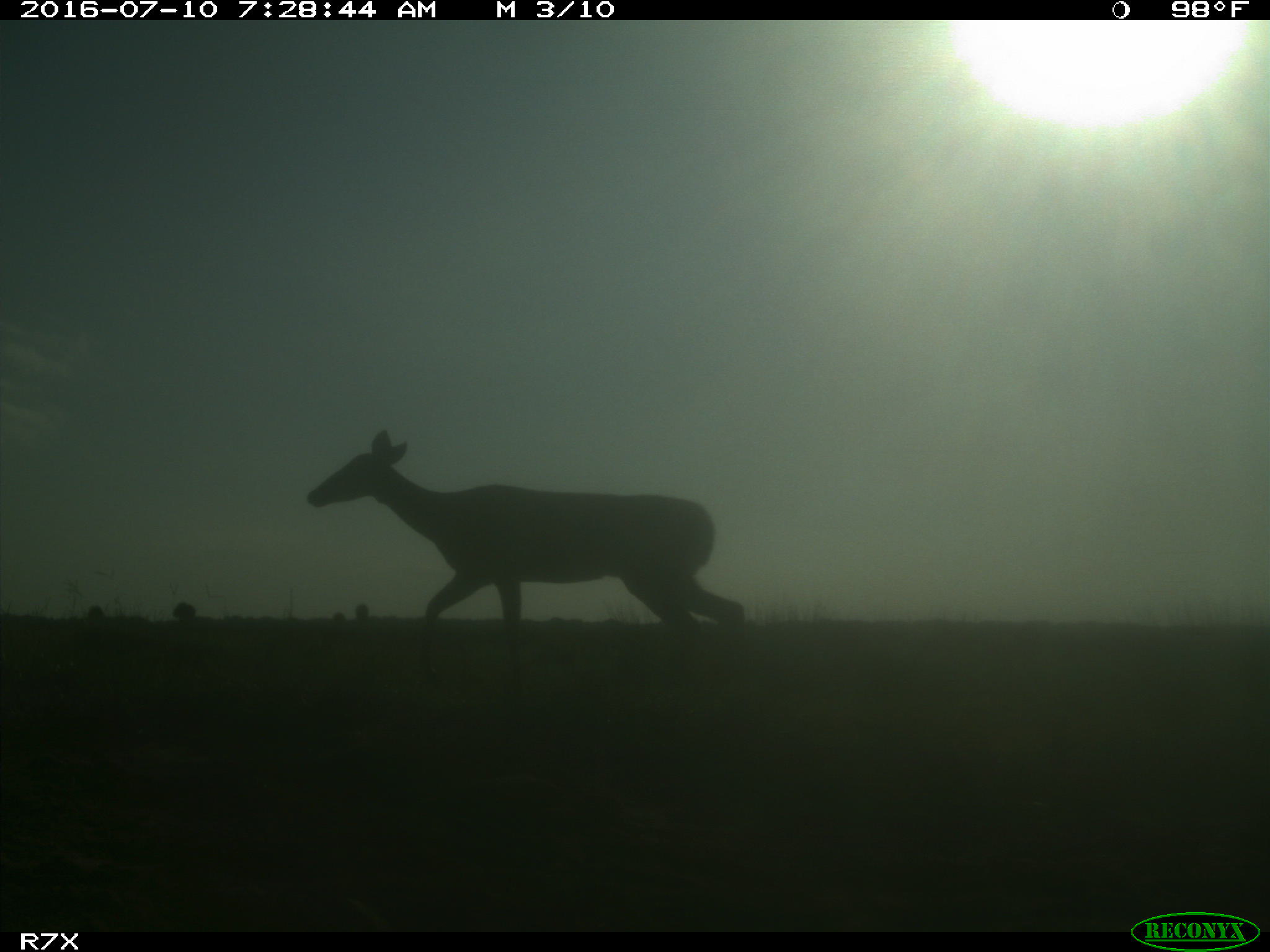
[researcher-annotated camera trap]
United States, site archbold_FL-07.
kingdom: Animalia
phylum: Chordata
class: Mammalia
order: Artiodactyla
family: Cervidae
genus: Odocoileus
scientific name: Odocoileus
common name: deer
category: unidentified deer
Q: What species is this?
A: Unidentified deer (deer) (Odocoileus).